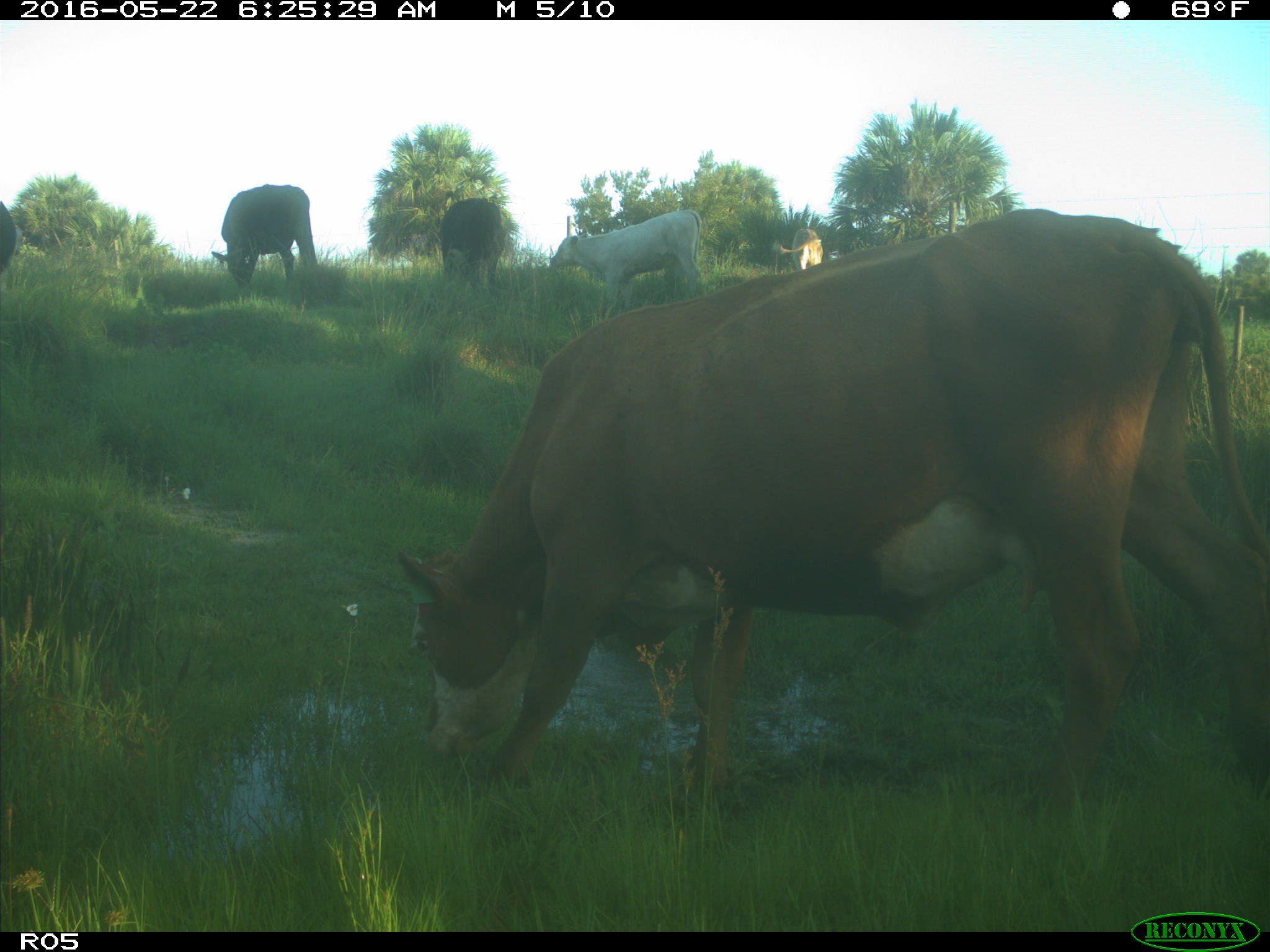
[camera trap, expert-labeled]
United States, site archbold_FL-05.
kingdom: Animalia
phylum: Chordata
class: Mammalia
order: Artiodactyla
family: Bovidae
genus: Bos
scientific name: Bos taurus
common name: domestic cow